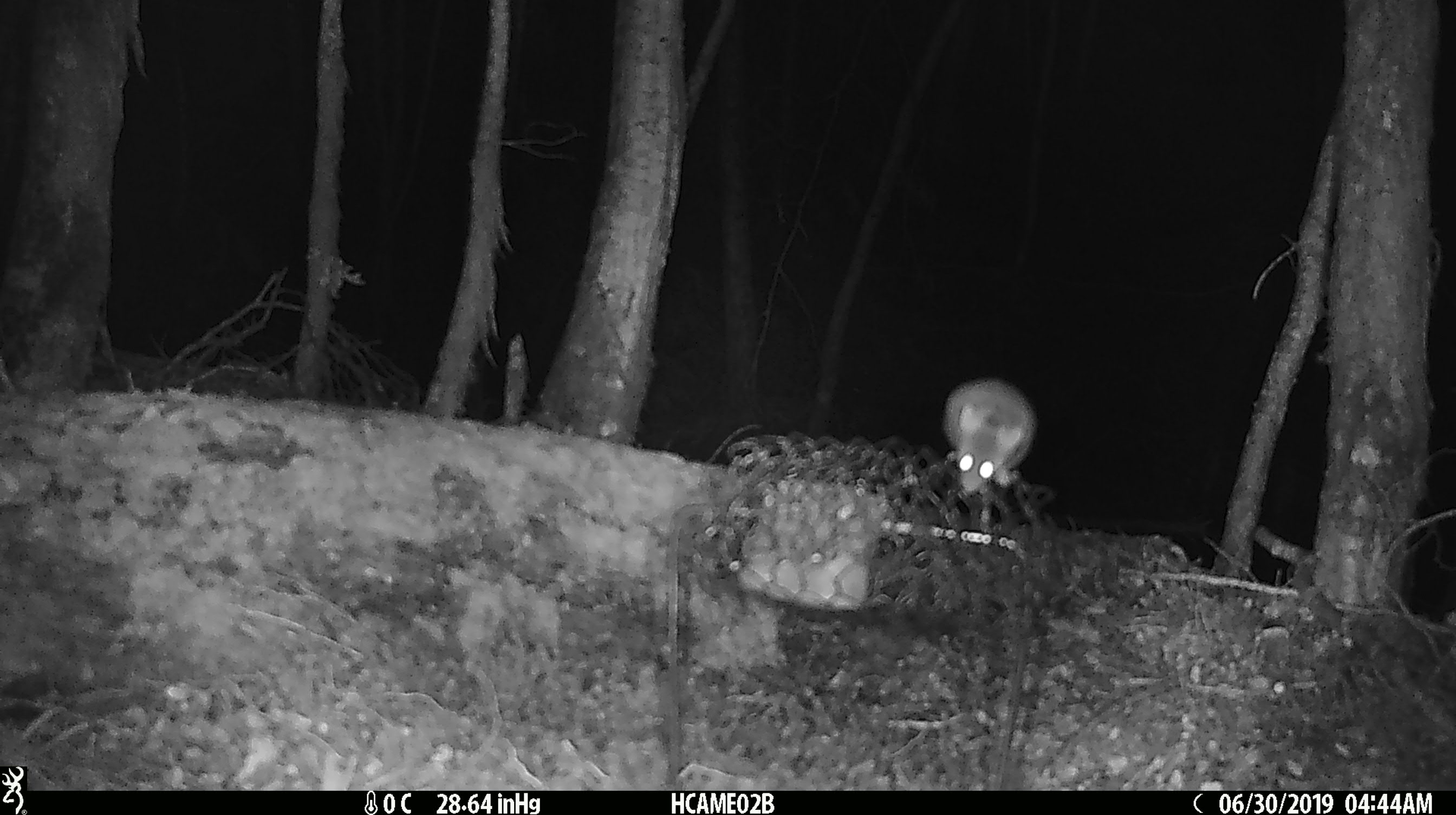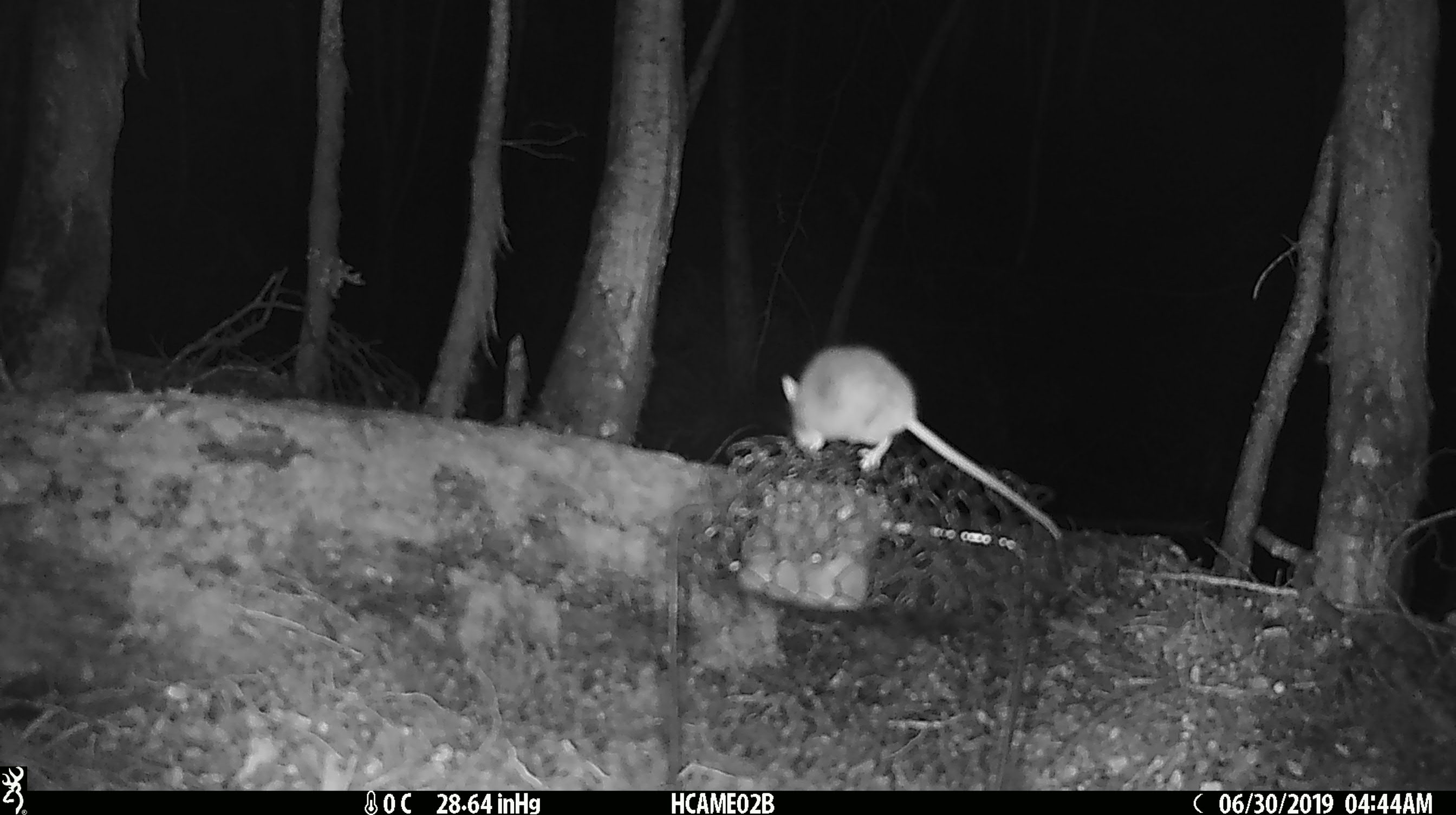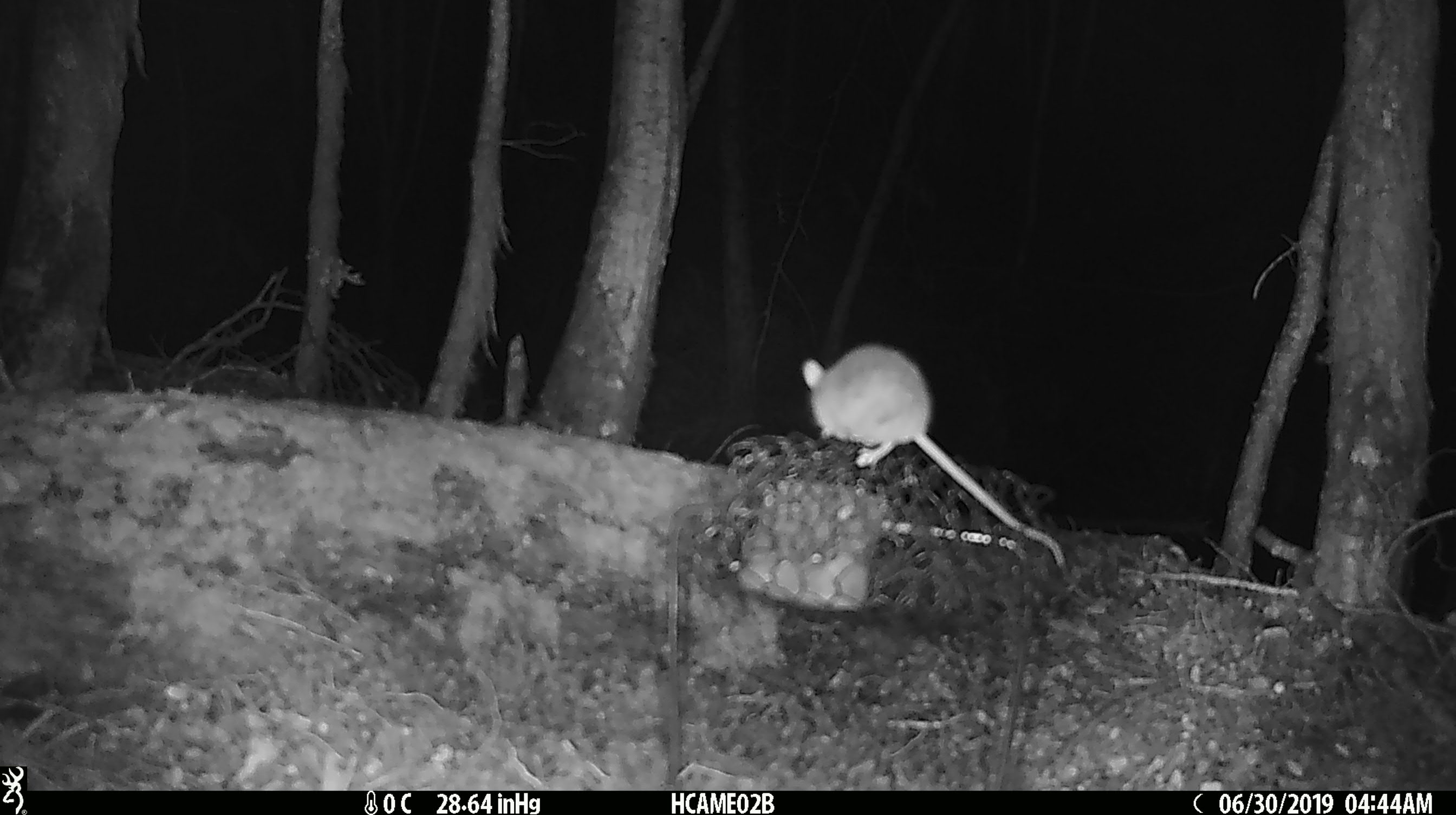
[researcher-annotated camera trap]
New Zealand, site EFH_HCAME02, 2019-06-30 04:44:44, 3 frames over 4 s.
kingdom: Animalia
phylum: Chordata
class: Mammalia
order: Rodentia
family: Muridae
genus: Mus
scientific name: Mus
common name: mouse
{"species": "mouse (Mus)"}